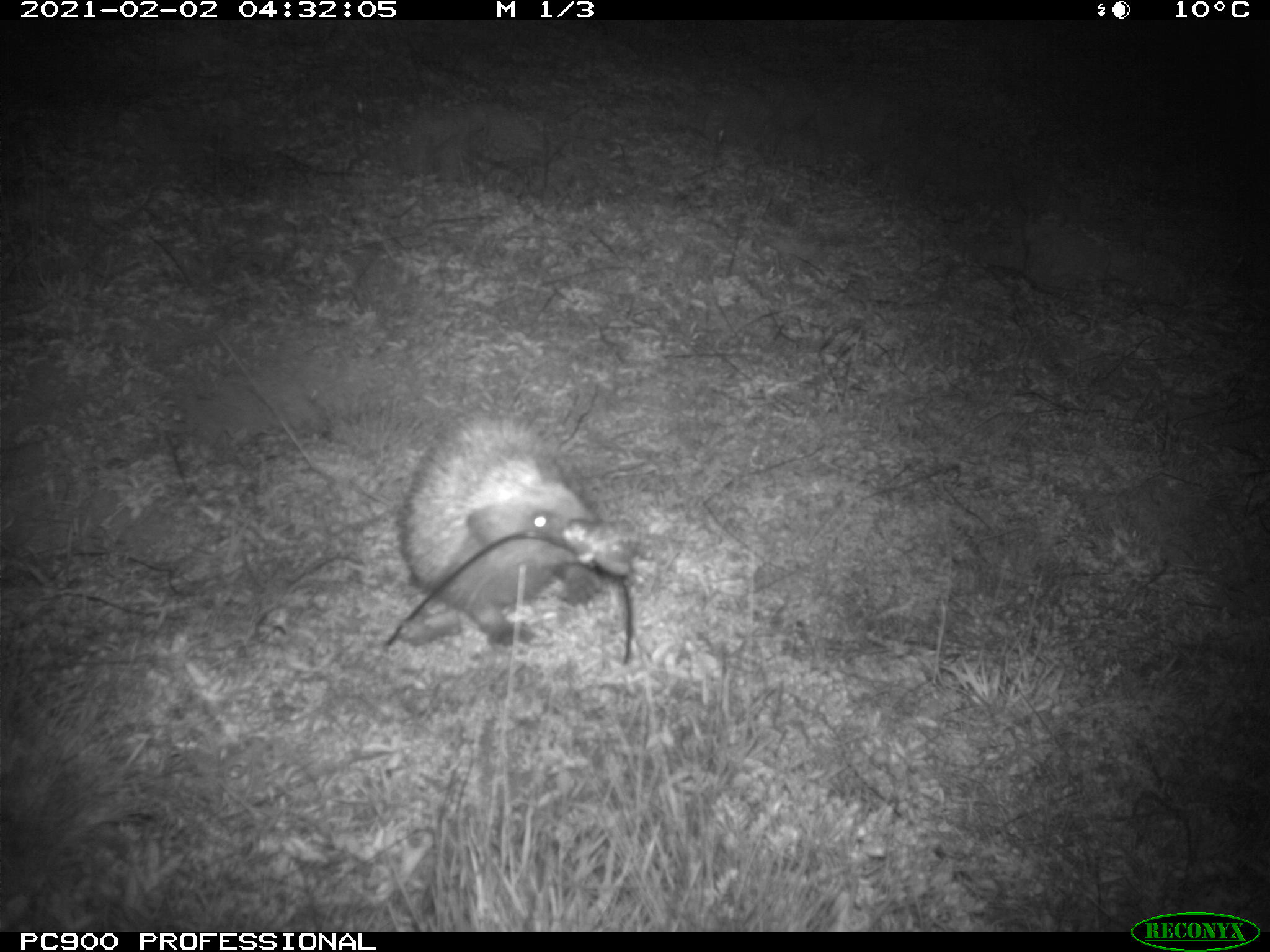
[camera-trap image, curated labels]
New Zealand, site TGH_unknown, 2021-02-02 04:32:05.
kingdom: Animalia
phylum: Chordata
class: Mammalia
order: Eulipotyphla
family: Erinaceidae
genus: Erinaceus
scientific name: Erinaceus europaeus europaeus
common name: european hedgehog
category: hedgehog